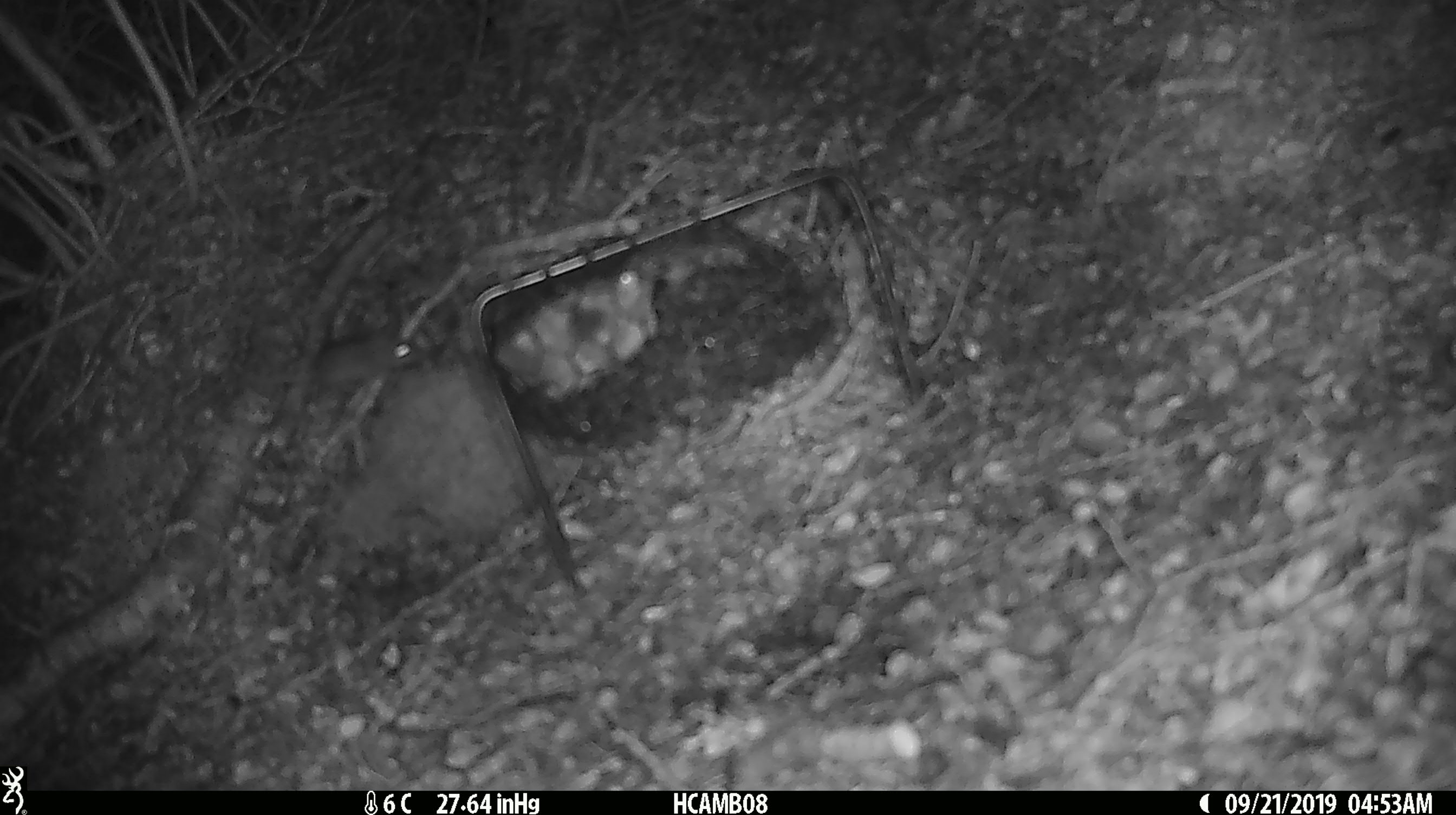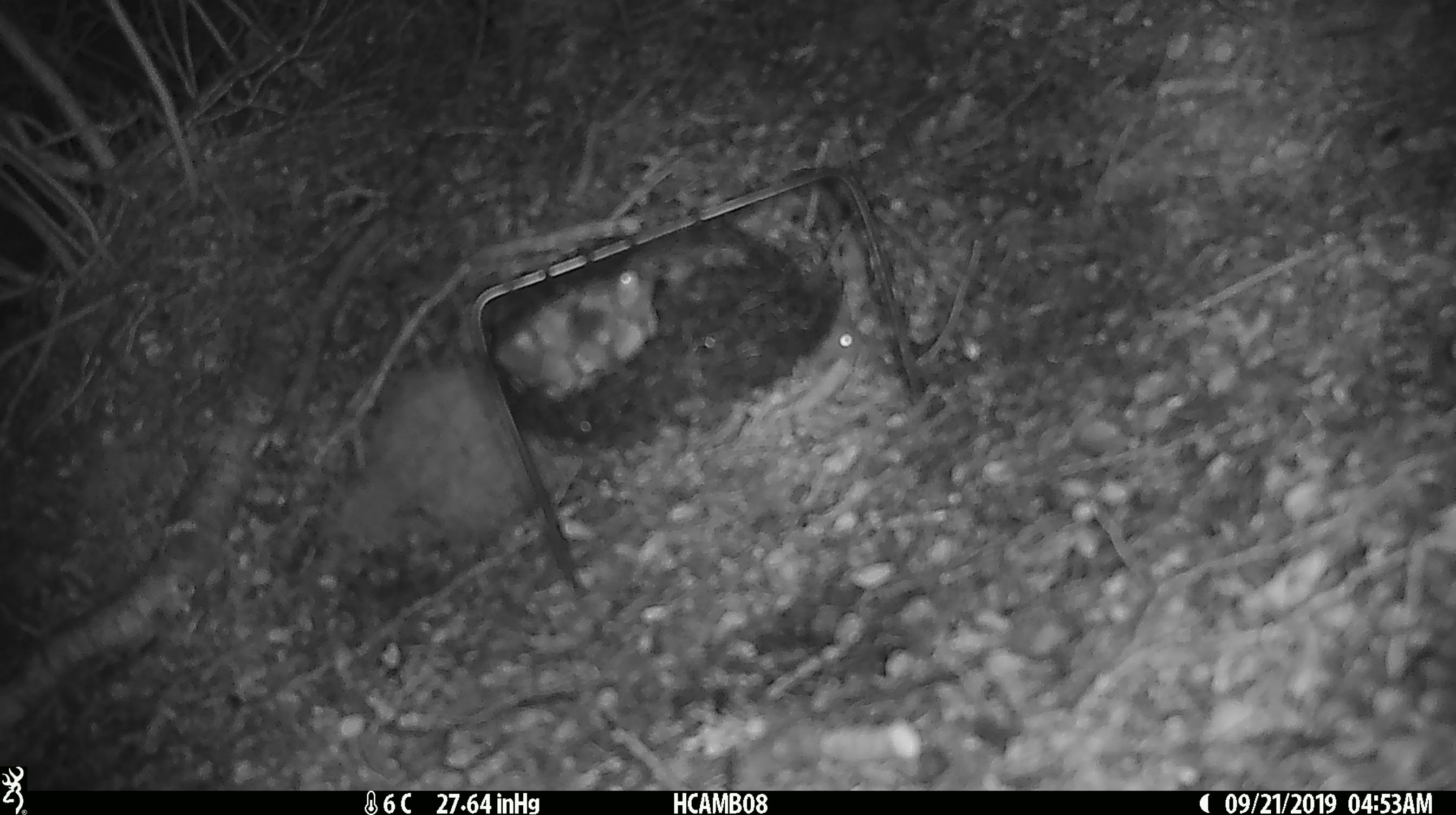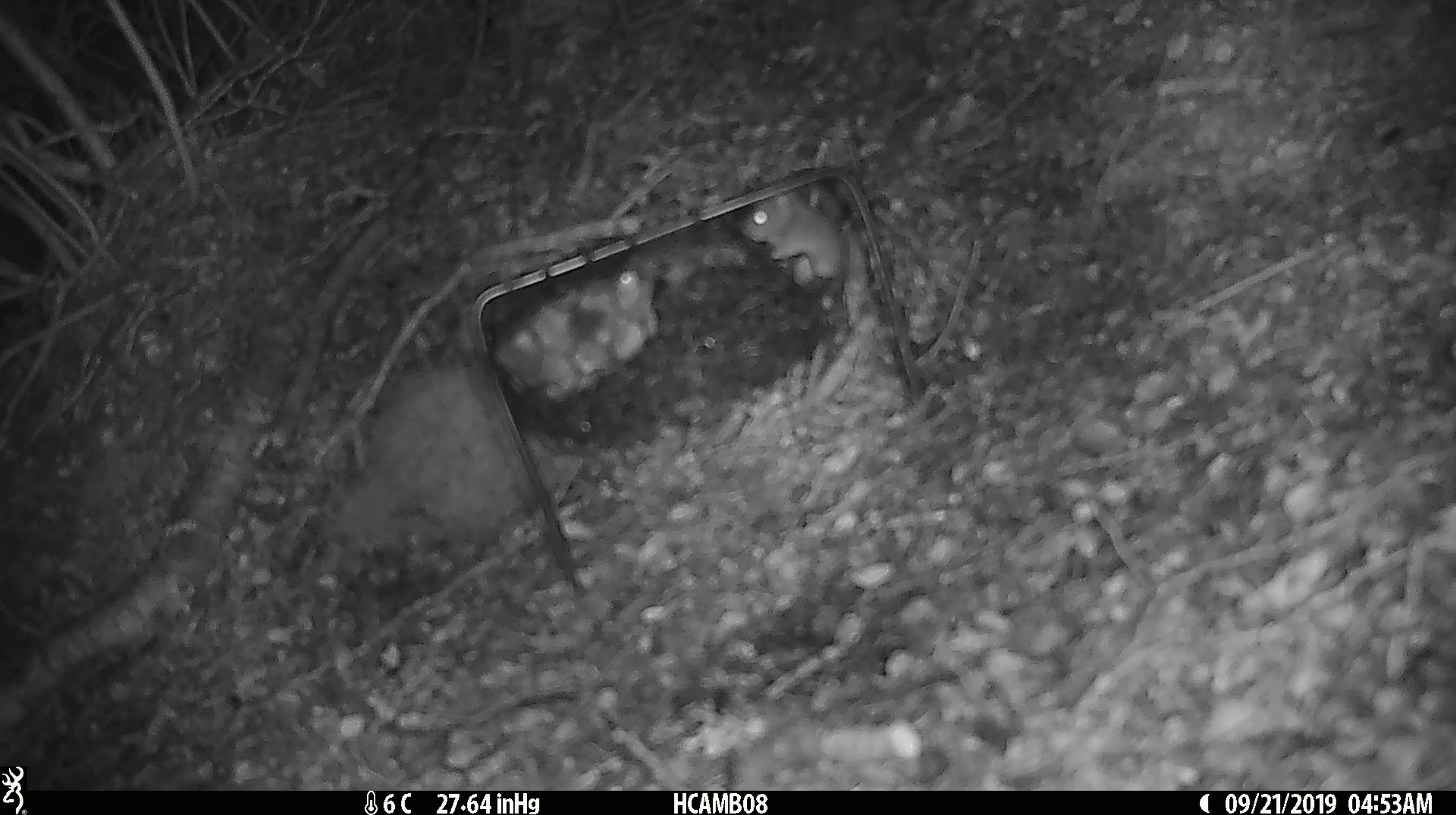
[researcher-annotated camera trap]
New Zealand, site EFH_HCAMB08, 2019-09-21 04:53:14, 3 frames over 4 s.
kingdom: Animalia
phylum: Chordata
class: Mammalia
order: Rodentia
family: Muridae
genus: Mus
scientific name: Mus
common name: mouse